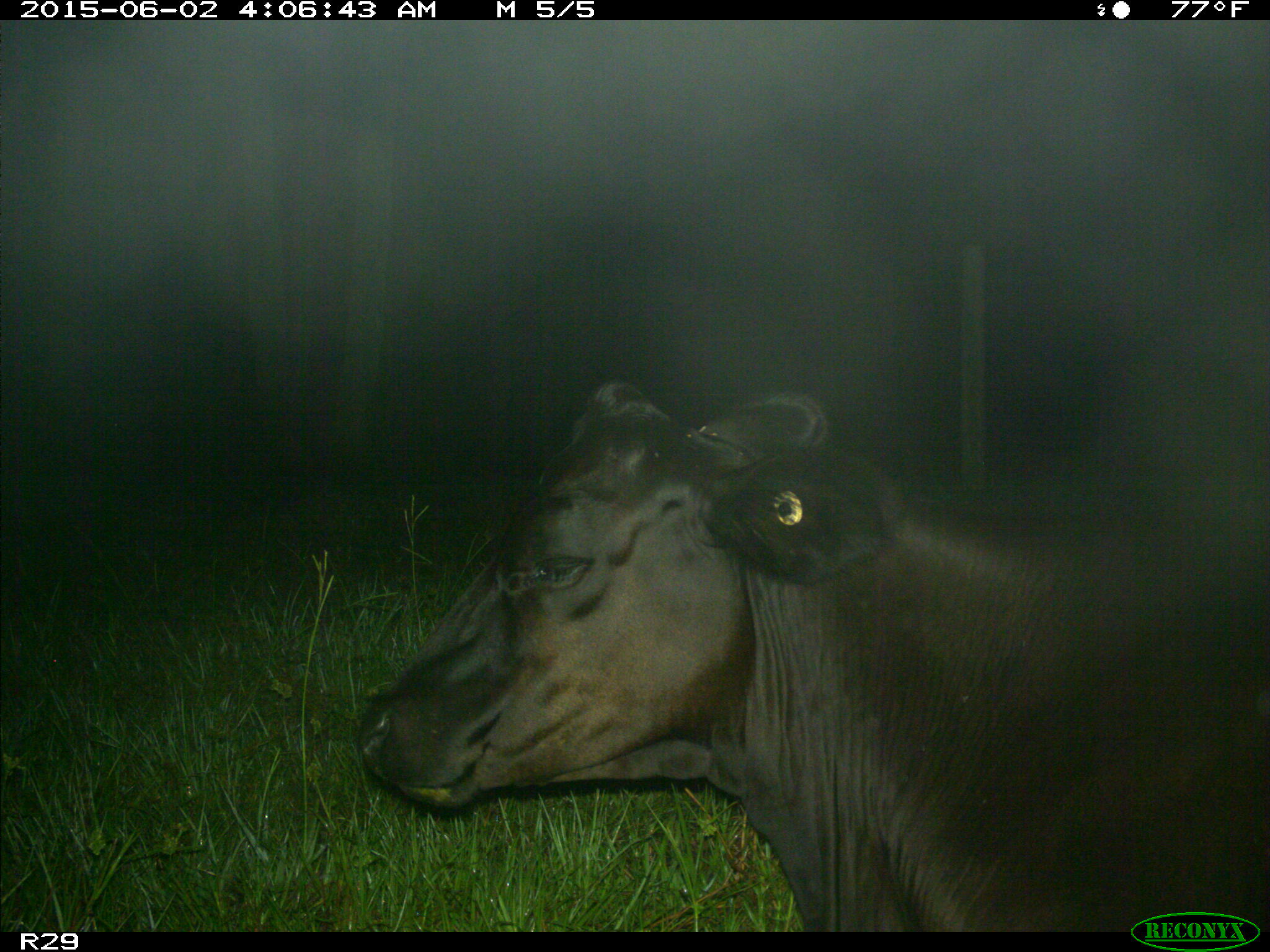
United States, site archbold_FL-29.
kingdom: Animalia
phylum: Chordata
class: Mammalia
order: Artiodactyla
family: Bovidae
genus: Bos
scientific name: Bos taurus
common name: domestic cow